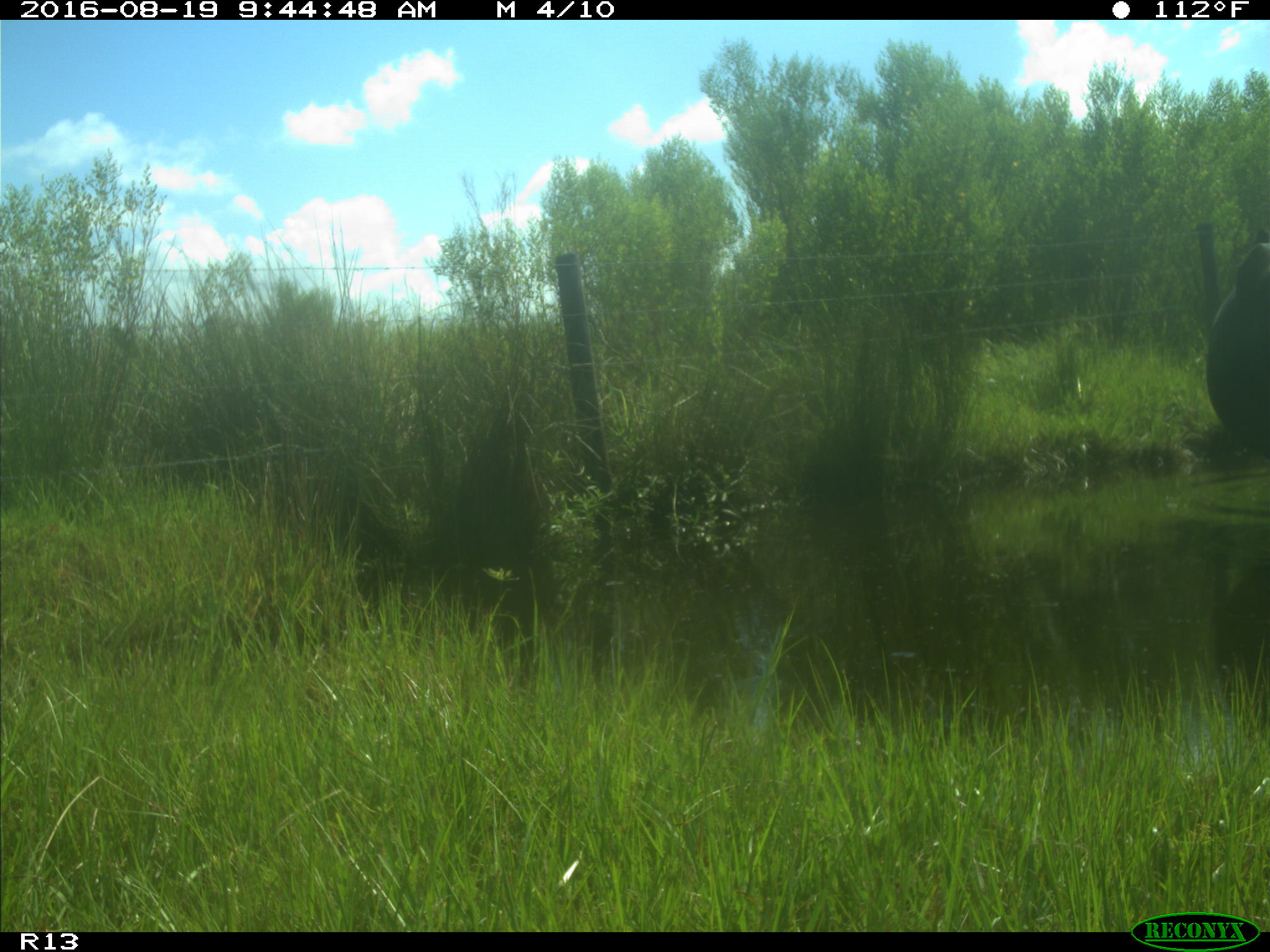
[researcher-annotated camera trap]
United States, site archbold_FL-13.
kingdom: Animalia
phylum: Chordata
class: Mammalia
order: Artiodactyla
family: Bovidae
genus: Bos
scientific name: Bos taurus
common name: domestic cow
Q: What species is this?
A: Bos taurus (domestic cow).